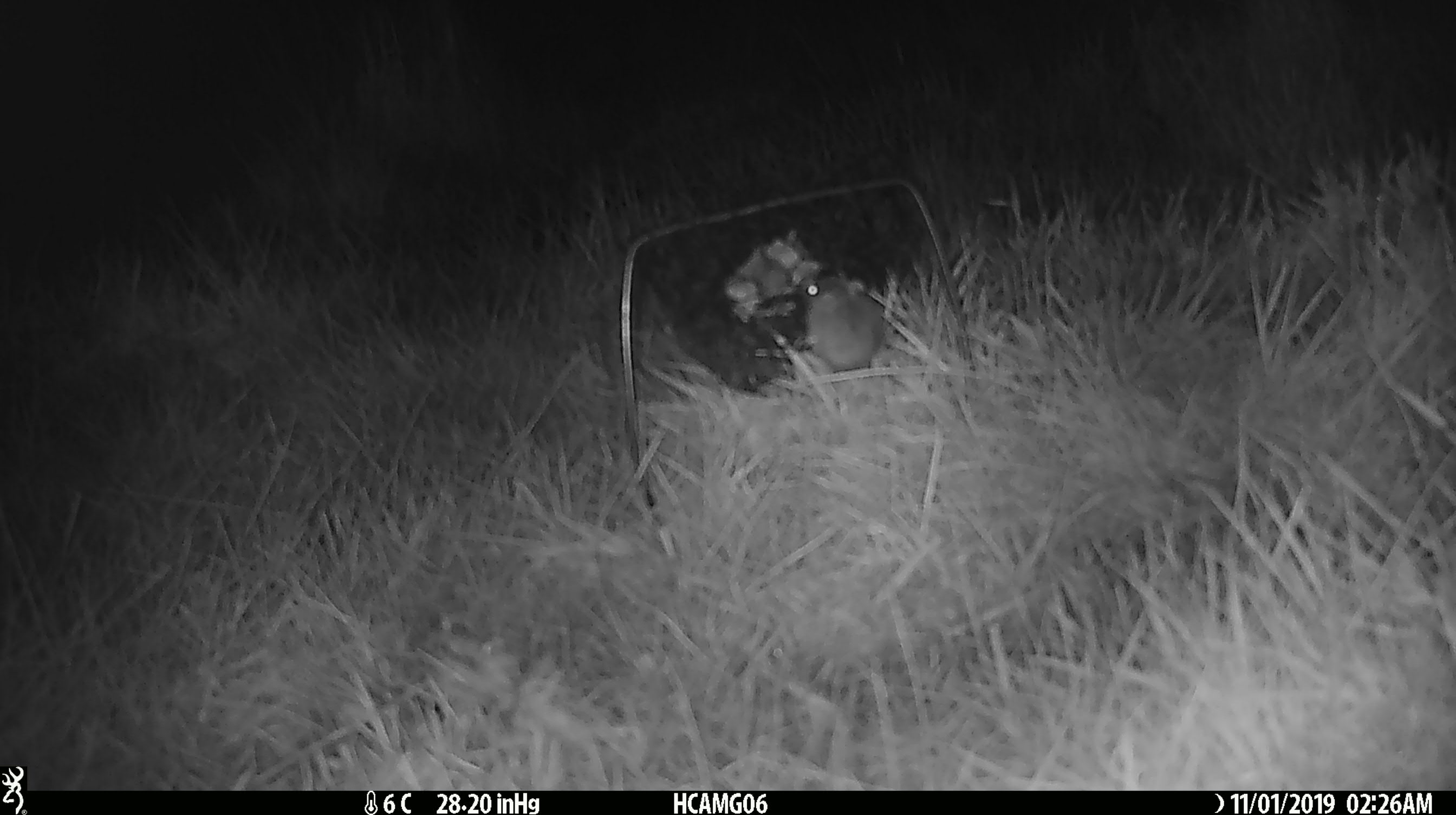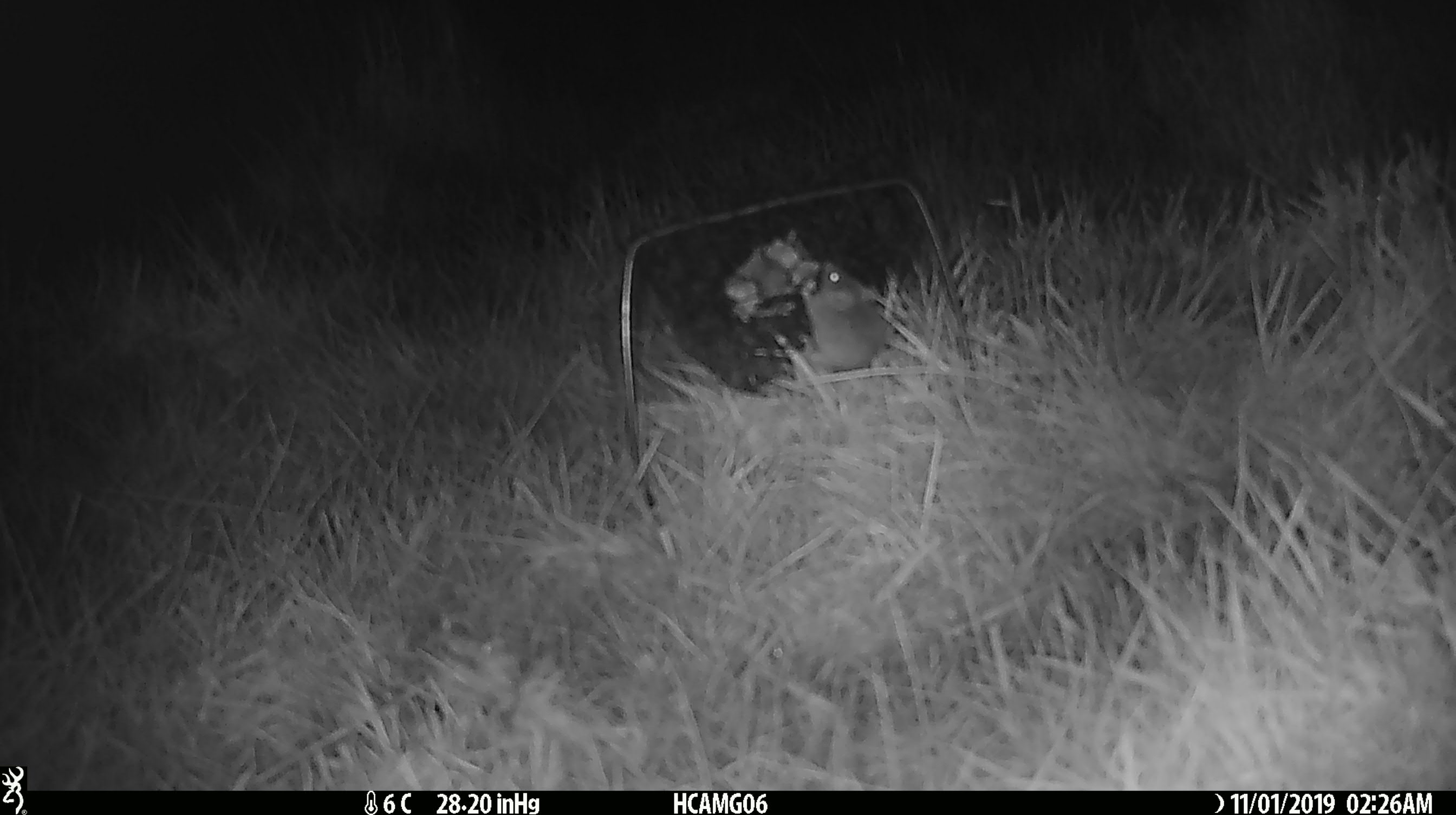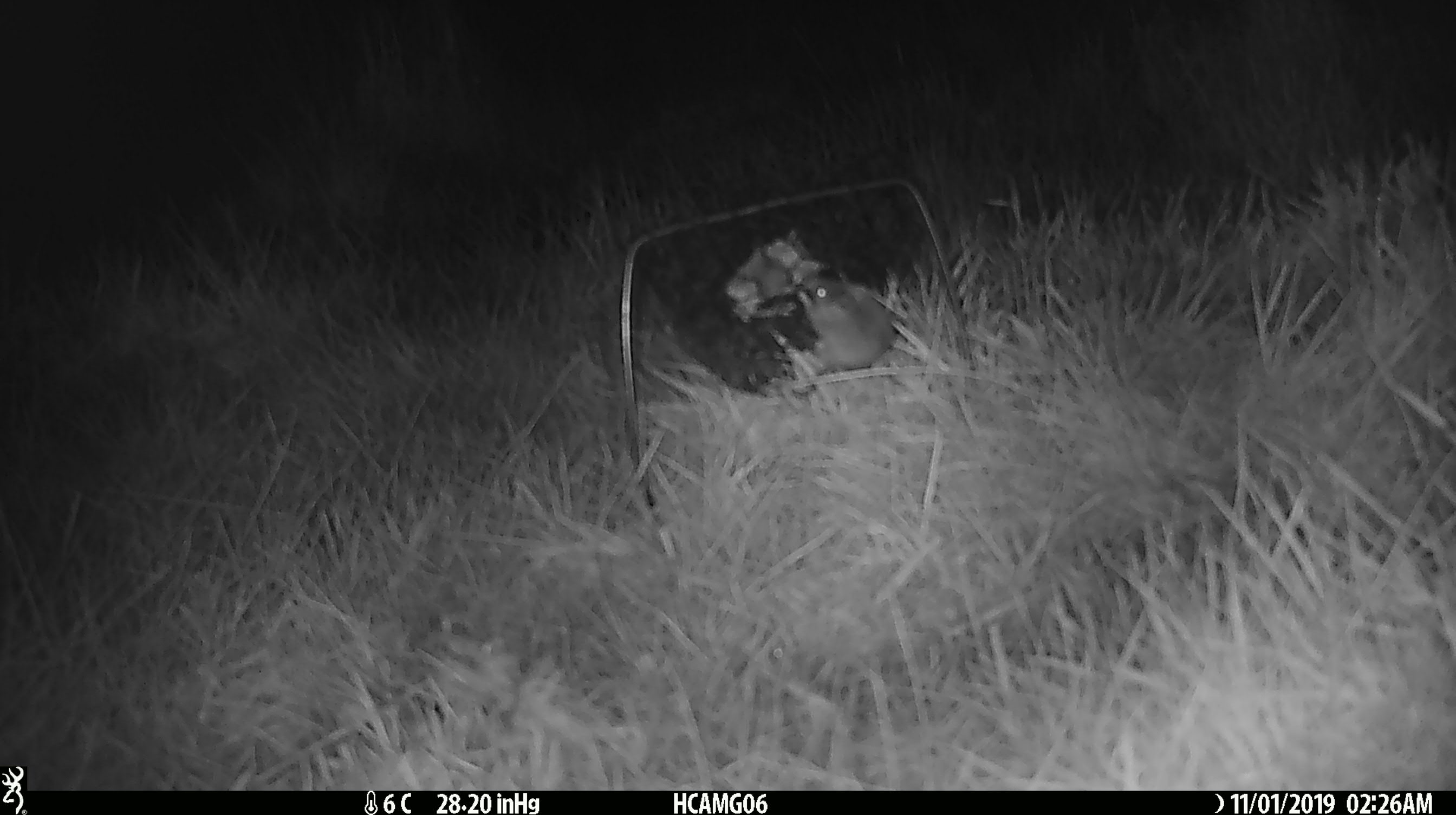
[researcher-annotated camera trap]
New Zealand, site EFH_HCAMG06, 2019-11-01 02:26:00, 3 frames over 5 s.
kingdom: Animalia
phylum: Chordata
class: Mammalia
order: Rodentia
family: Muridae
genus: Mus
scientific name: Mus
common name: mouse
Mouse (Mus).